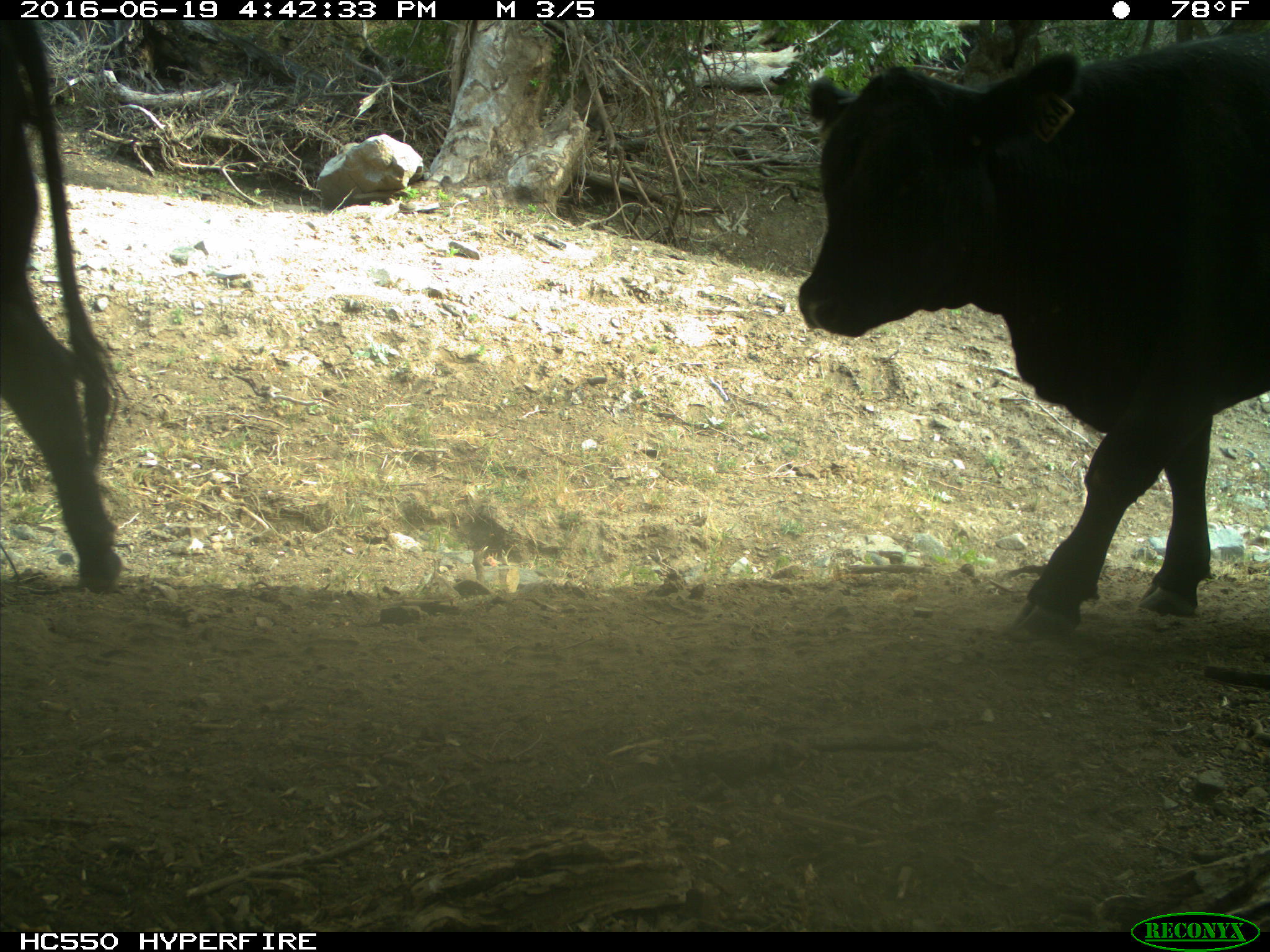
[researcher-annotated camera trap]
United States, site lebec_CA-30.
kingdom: Animalia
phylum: Chordata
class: Mammalia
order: Artiodactyla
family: Bovidae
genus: Bos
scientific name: Bos taurus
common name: domestic cow